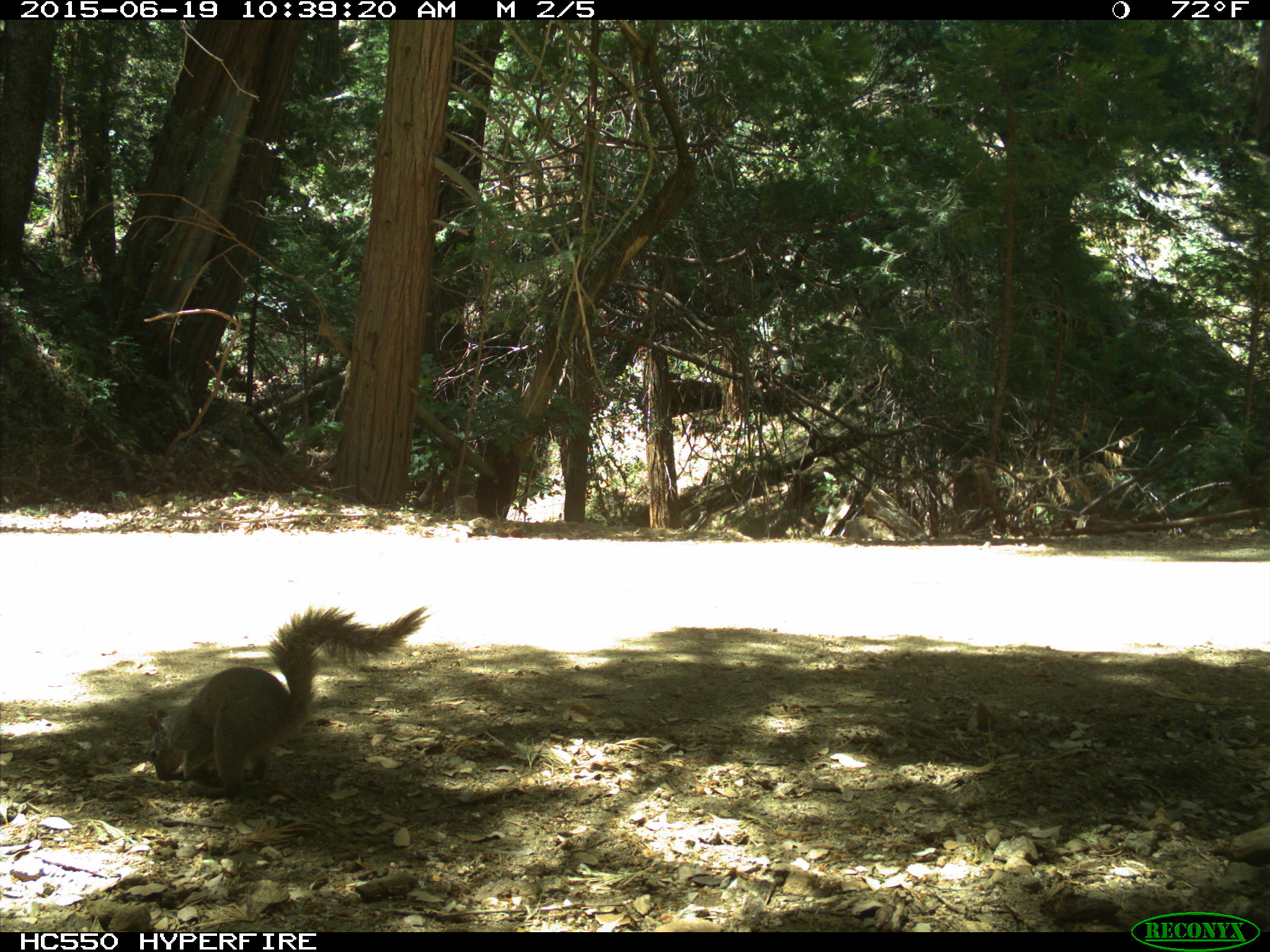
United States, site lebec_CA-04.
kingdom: Animalia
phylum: Chordata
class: Mammalia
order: Rodentia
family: Sciuridae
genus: Sciurus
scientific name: Sciurus carolinensis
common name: eastern gray squirrel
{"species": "Sciurus carolinensis (eastern gray squirrel)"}